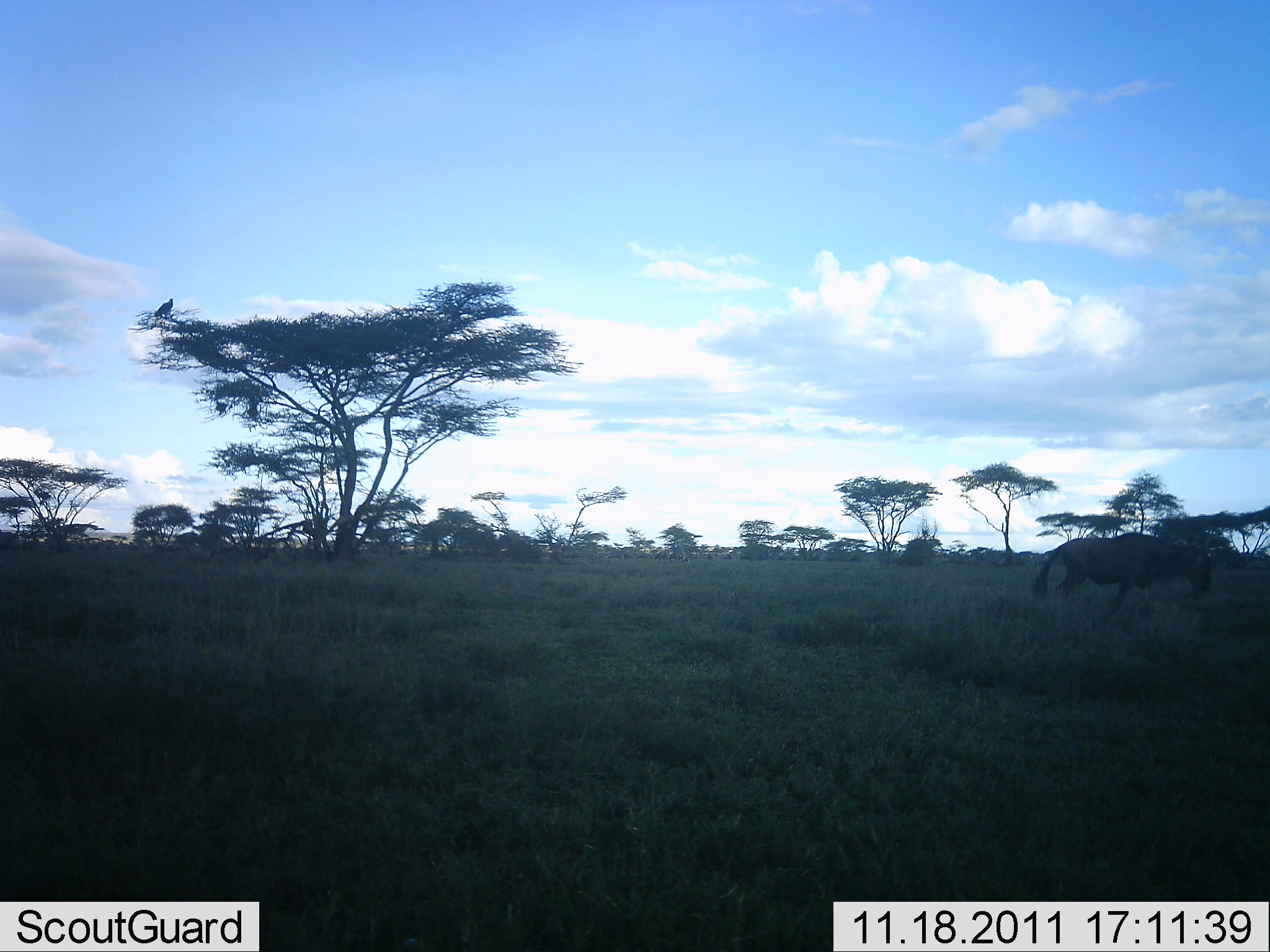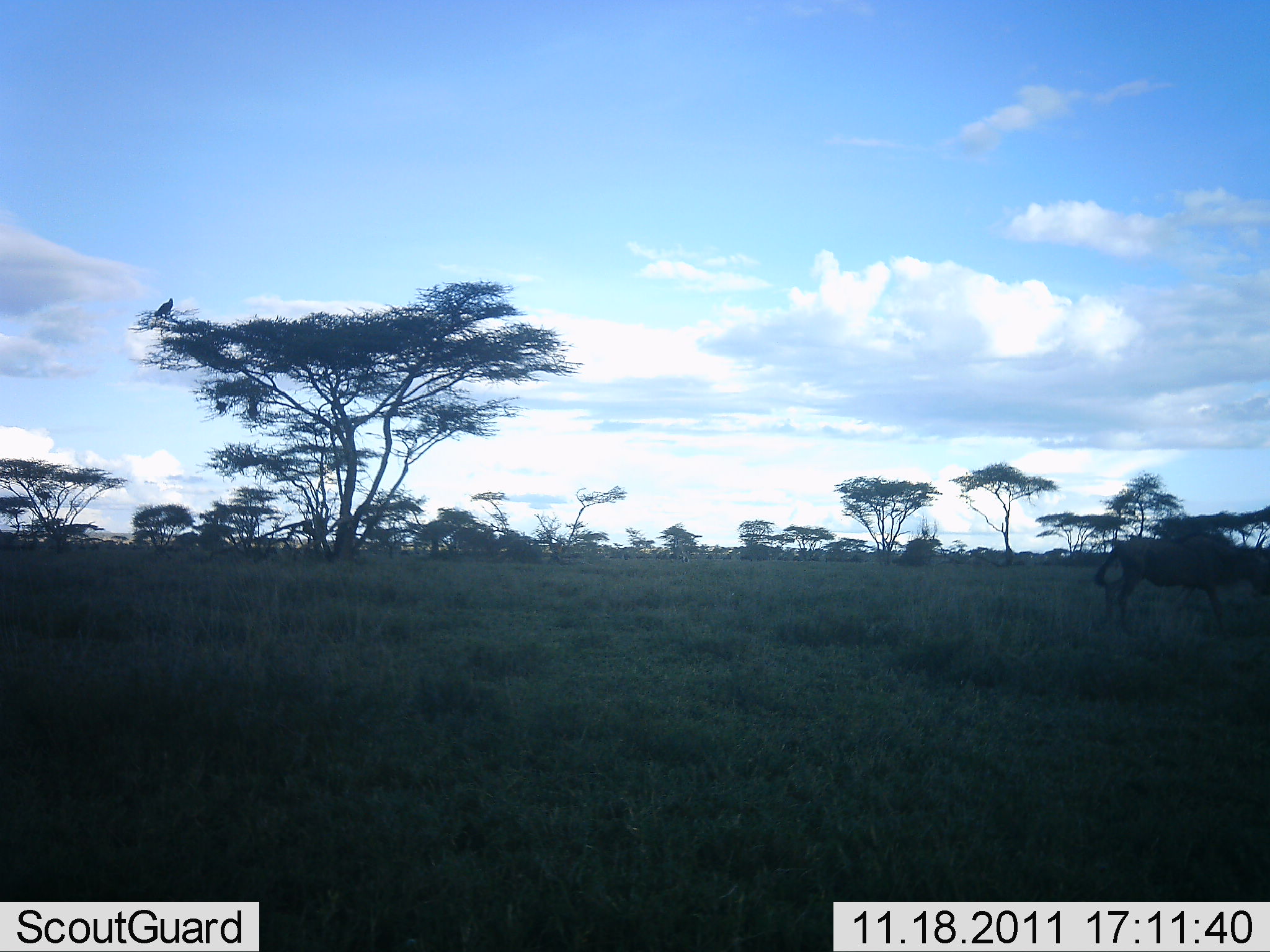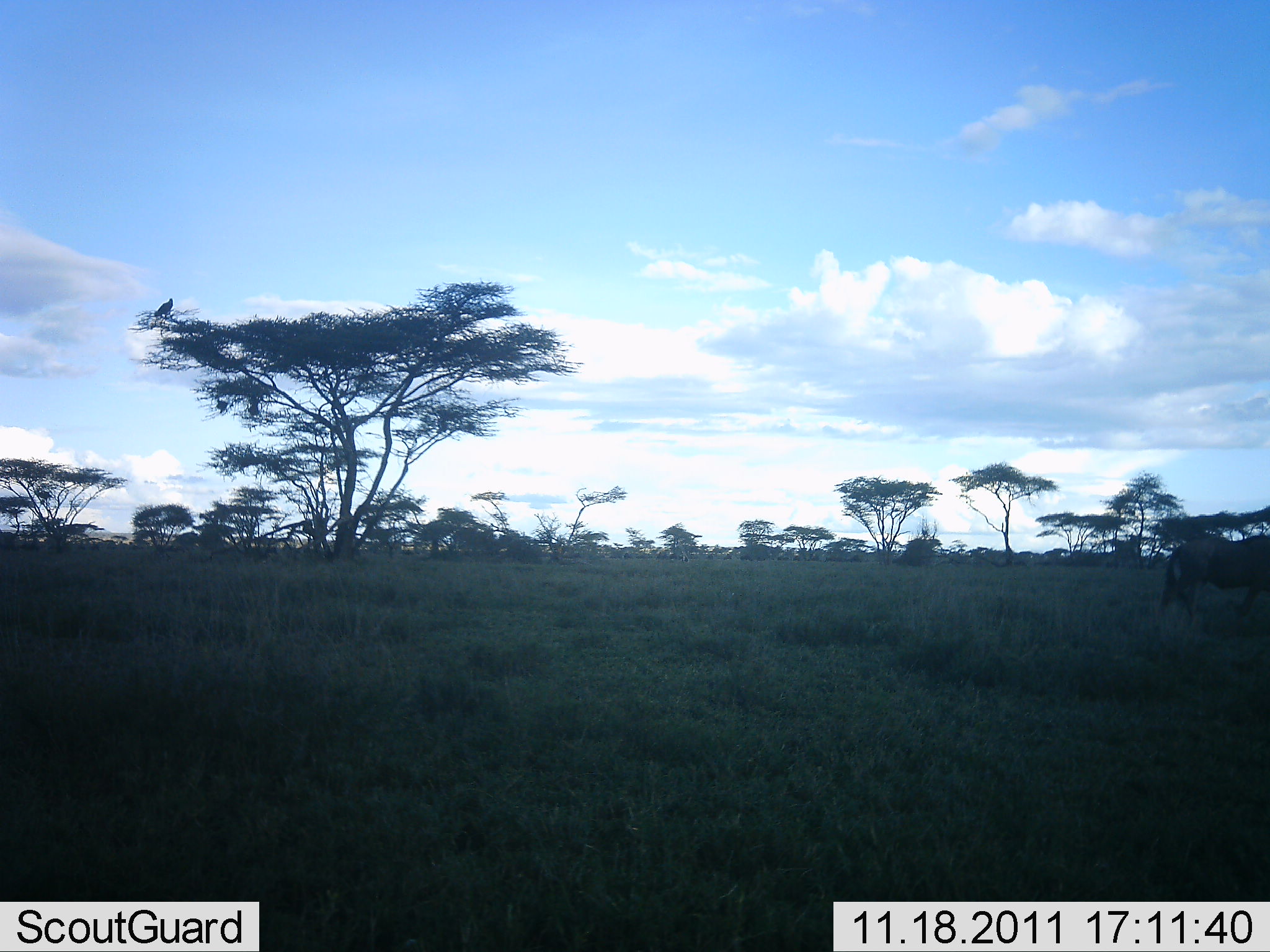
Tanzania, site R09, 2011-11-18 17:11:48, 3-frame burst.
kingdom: Animalia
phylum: Chordata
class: Mammalia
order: Artiodactyla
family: Bovidae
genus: Connochaetes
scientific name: Connochaetes taurinus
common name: blue wildebeest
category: wildebeest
Wildebeest (blue wildebeest) (Connochaetes taurinus), count 1. Behavior (volunteer vote fractions): standing 0%, resting 0%, moving 100%, interacting 0%. Young present (vote fraction): 0%. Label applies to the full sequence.